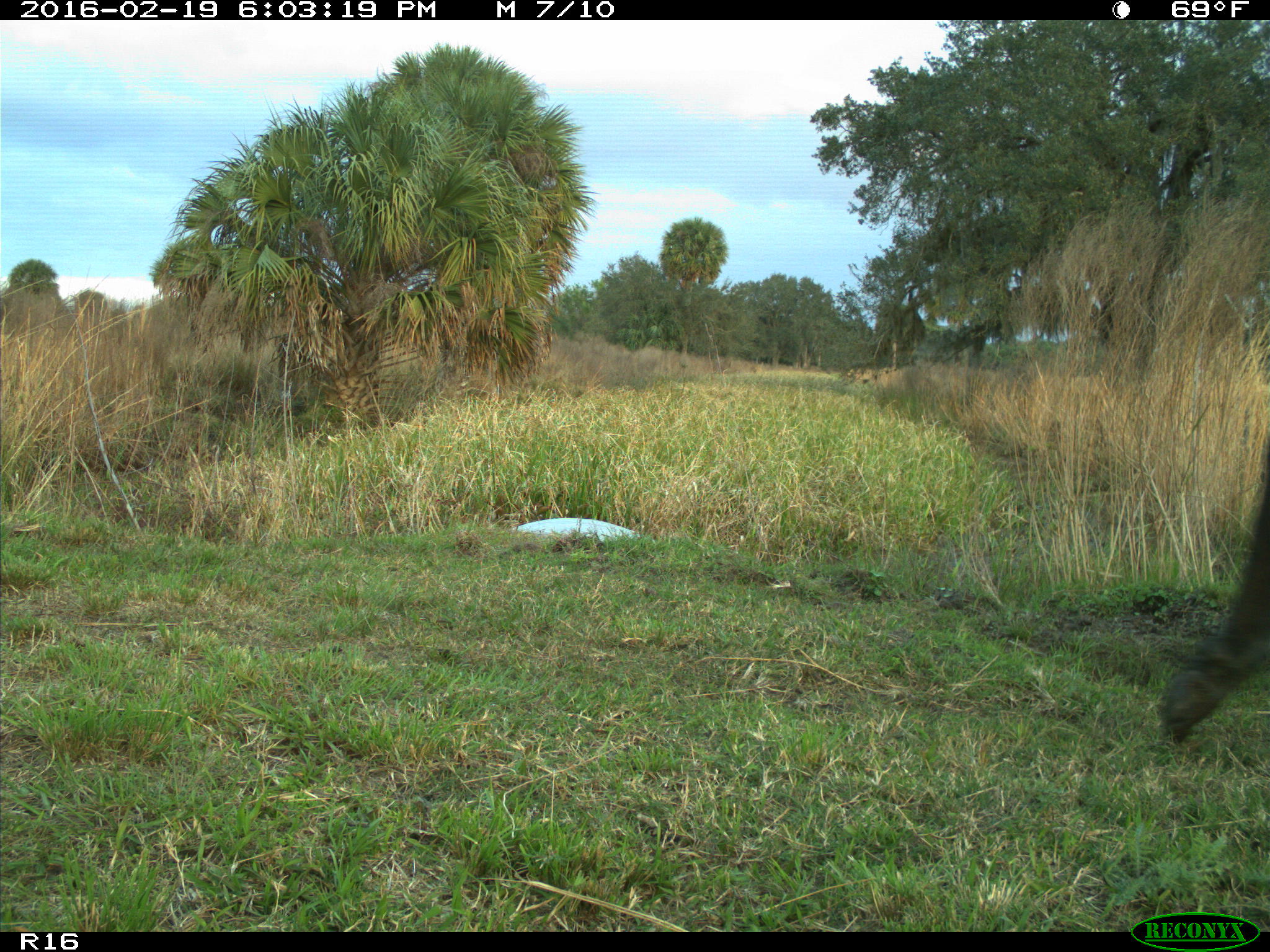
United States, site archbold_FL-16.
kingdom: Animalia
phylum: Chordata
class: Mammalia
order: Artiodactyla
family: Bovidae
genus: Bos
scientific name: Bos taurus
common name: domestic cow